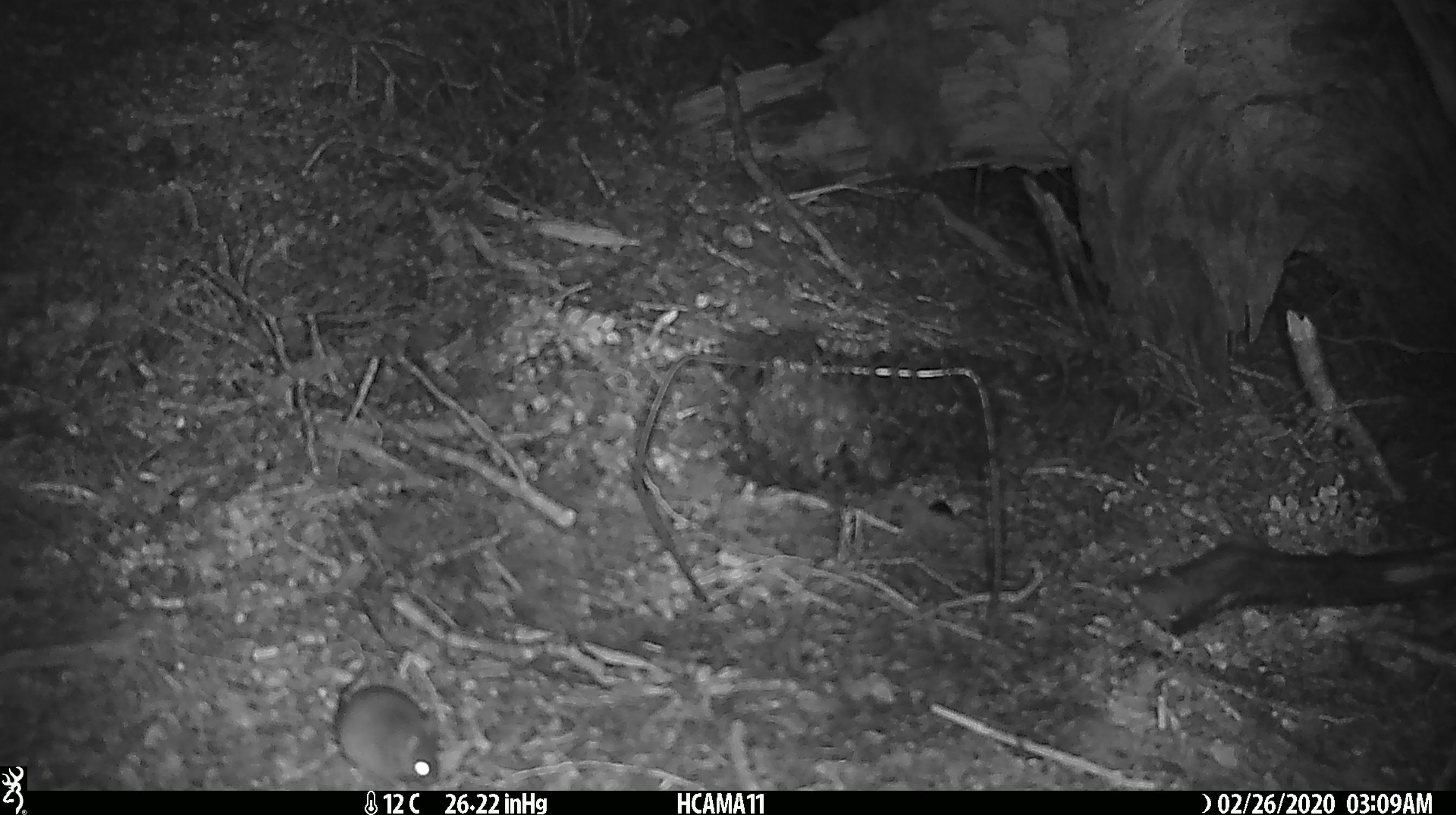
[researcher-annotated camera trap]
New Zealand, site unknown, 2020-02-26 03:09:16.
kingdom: Animalia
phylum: Chordata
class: Mammalia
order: Rodentia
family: Muridae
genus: Mus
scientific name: Mus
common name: mouse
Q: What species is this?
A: Mouse (Mus).